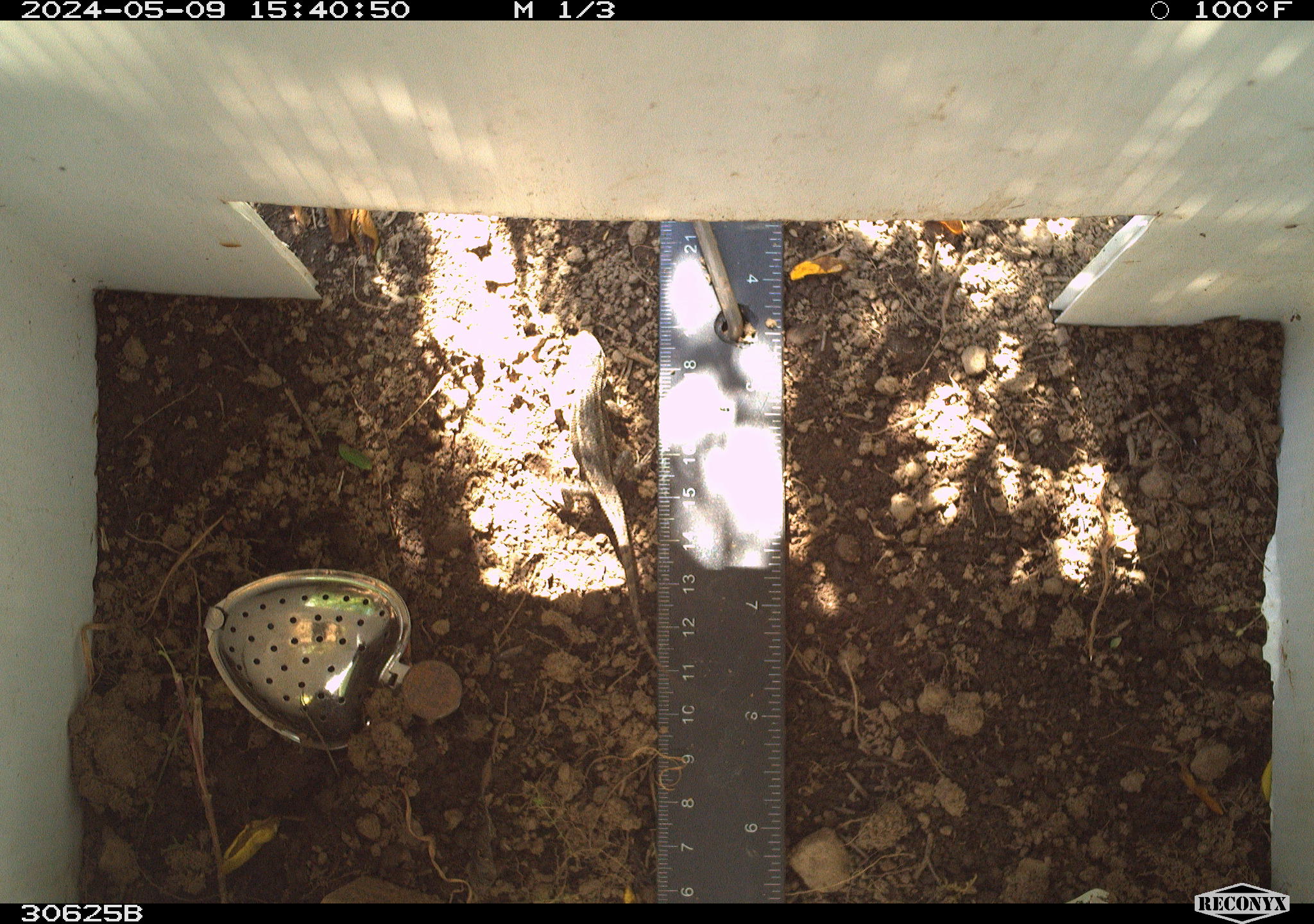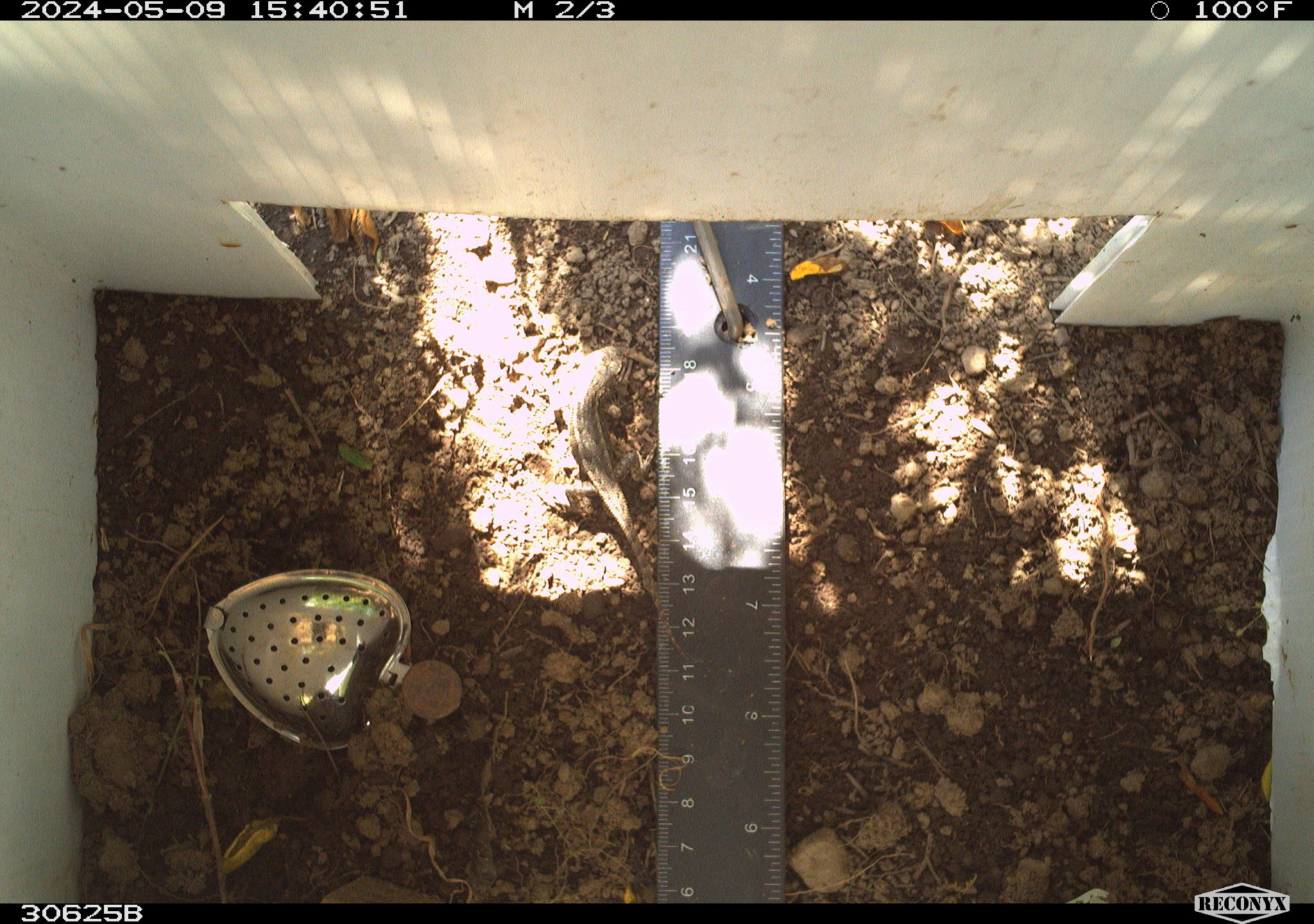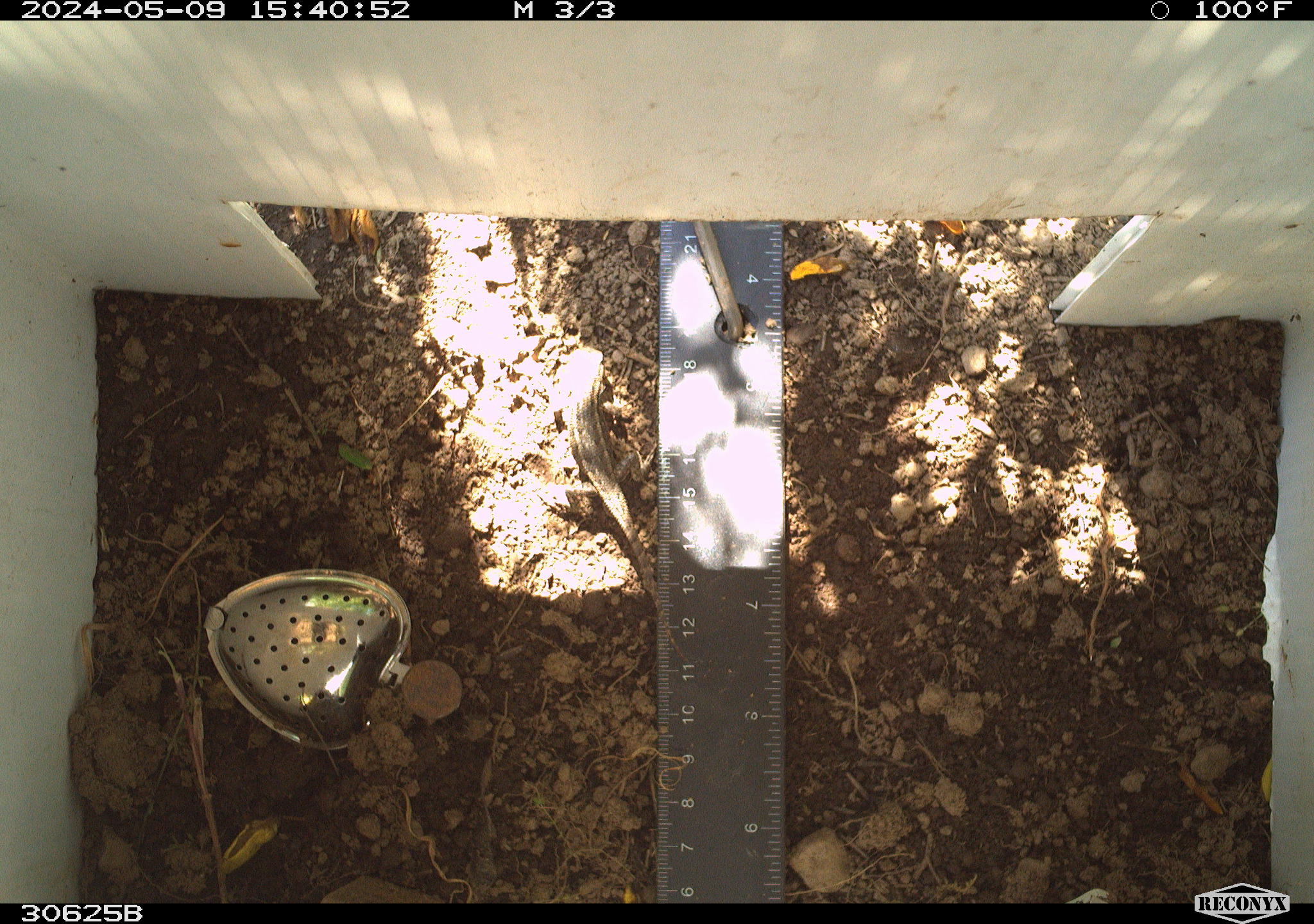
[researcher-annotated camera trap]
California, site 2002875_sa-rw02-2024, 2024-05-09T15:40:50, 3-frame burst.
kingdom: Animalia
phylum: Chordata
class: Reptilia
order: Squamata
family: Phrynosomatidae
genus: Sceloporus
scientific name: Sceloporus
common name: spiny lizards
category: sceloporus species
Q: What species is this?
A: Sceloporus species (spiny lizards) (Sceloporus).